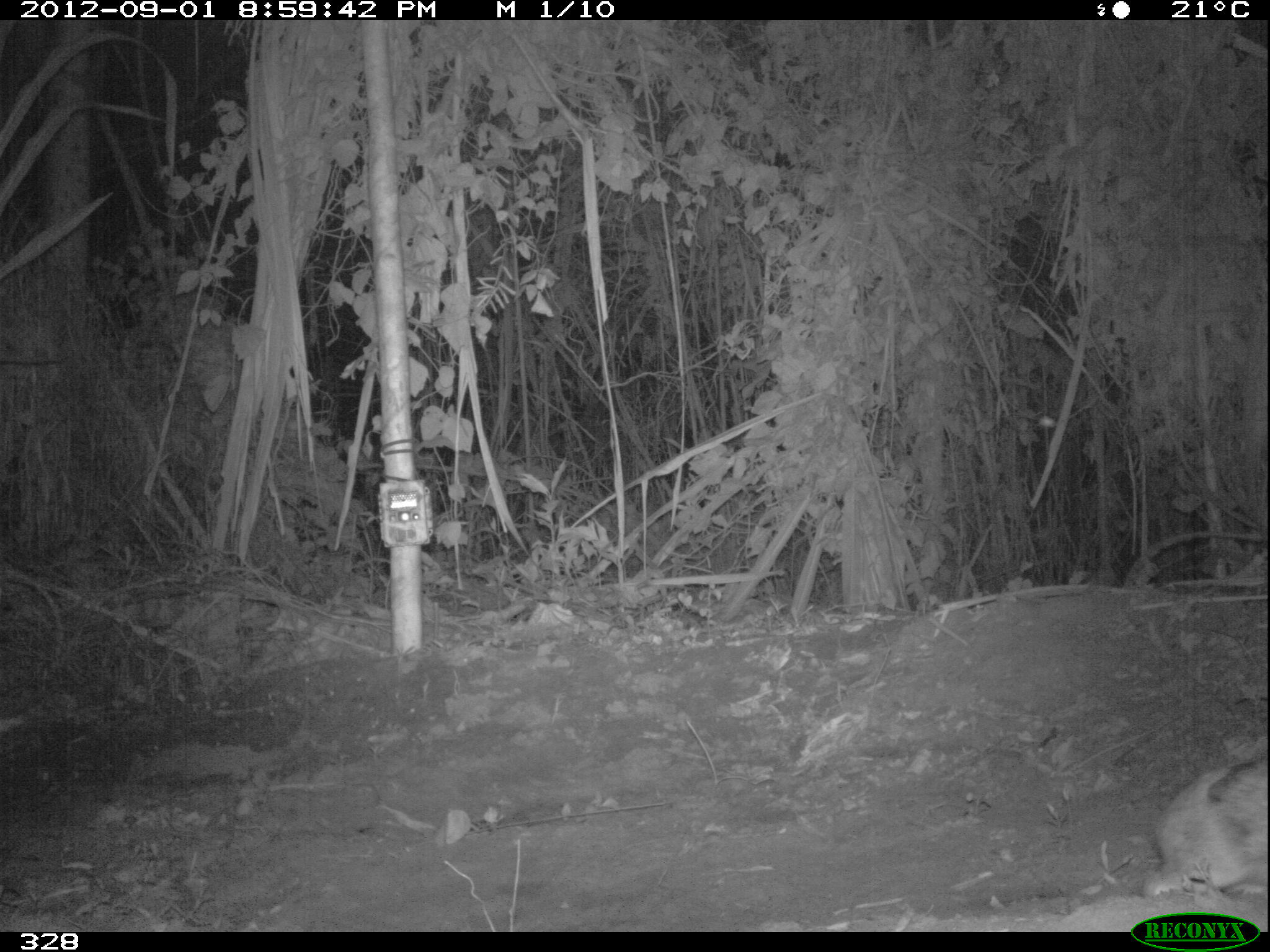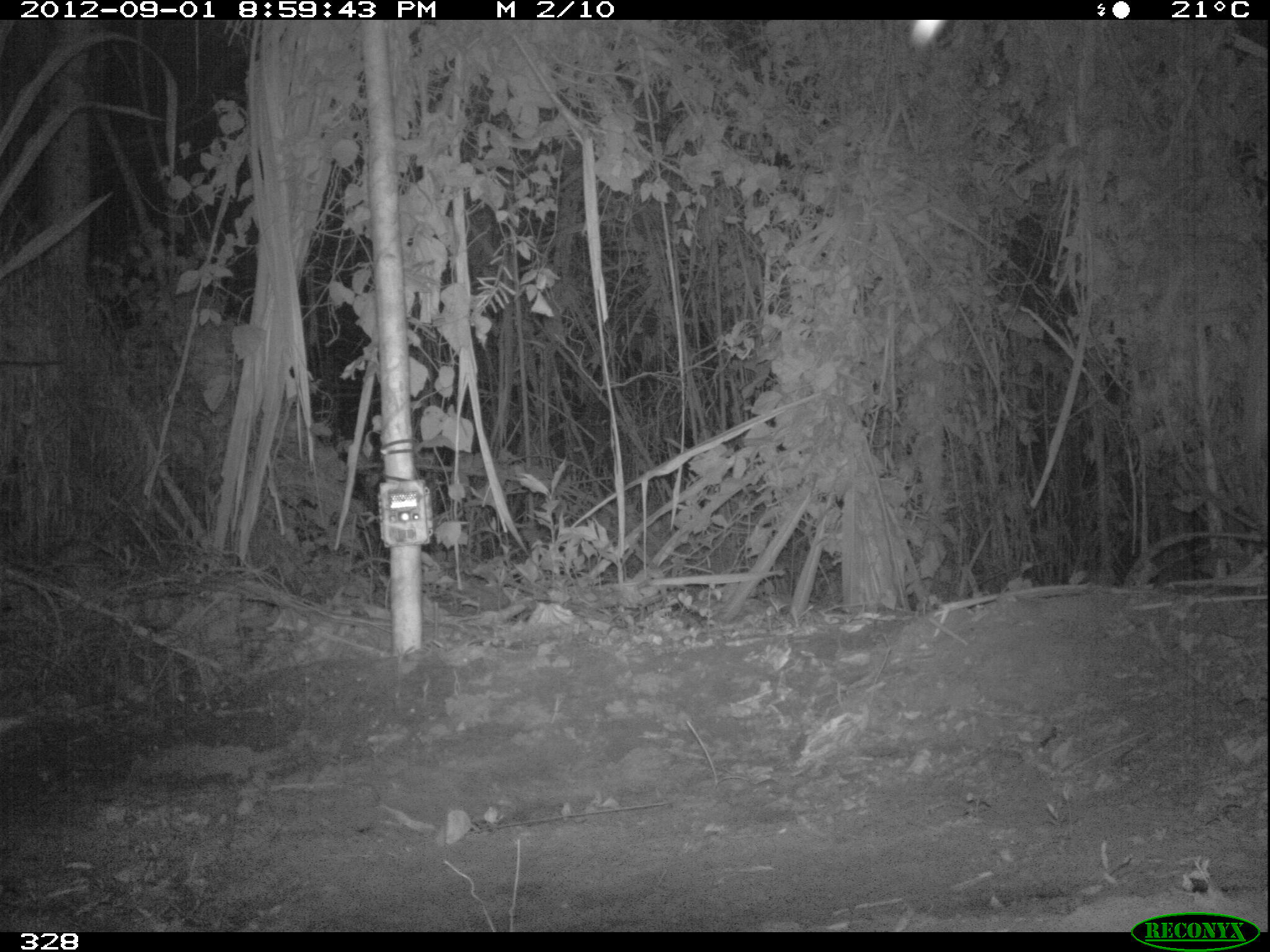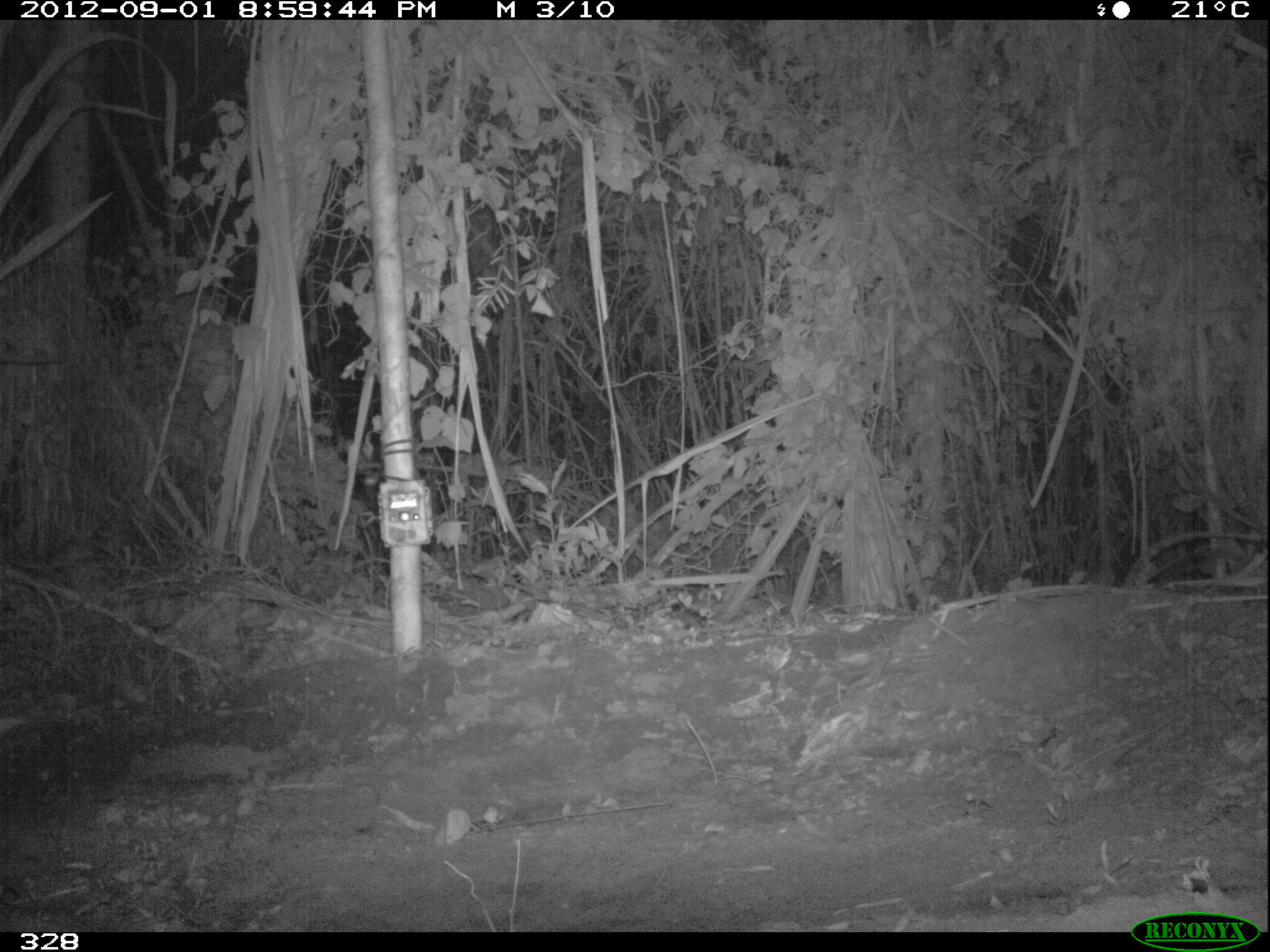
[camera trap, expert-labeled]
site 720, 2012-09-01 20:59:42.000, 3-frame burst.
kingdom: Animalia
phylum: Chordata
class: Mammalia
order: Lagomorpha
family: Leporidae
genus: Sylvilagus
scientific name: Sylvilagus brasiliensis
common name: tapeti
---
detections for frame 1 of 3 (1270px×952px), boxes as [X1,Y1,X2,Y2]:
sylvilagus brasiliensis: [1146,733,1270,898]